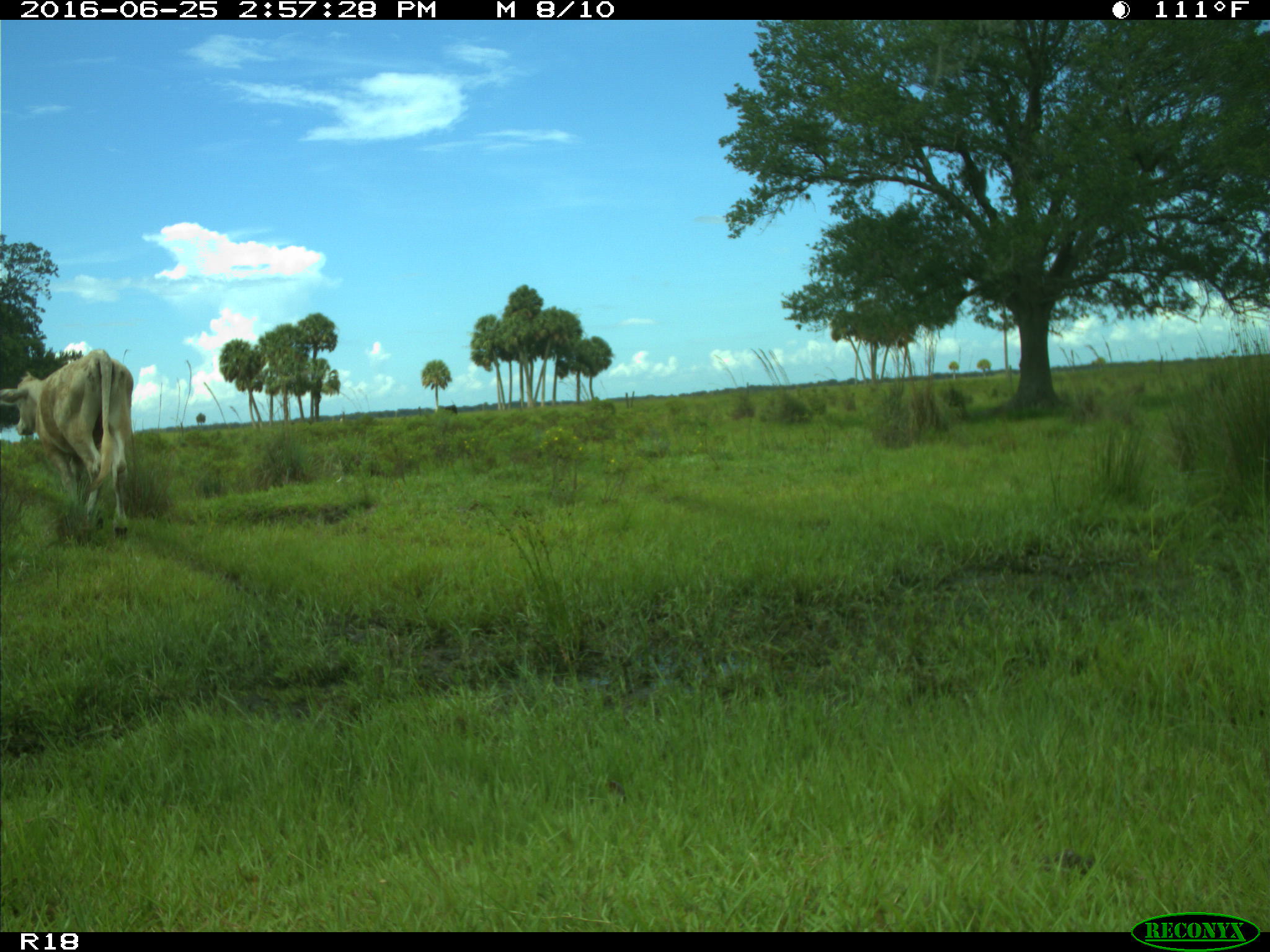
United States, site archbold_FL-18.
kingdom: Animalia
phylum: Chordata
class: Mammalia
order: Artiodactyla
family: Bovidae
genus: Bos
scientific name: Bos taurus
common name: domestic cow